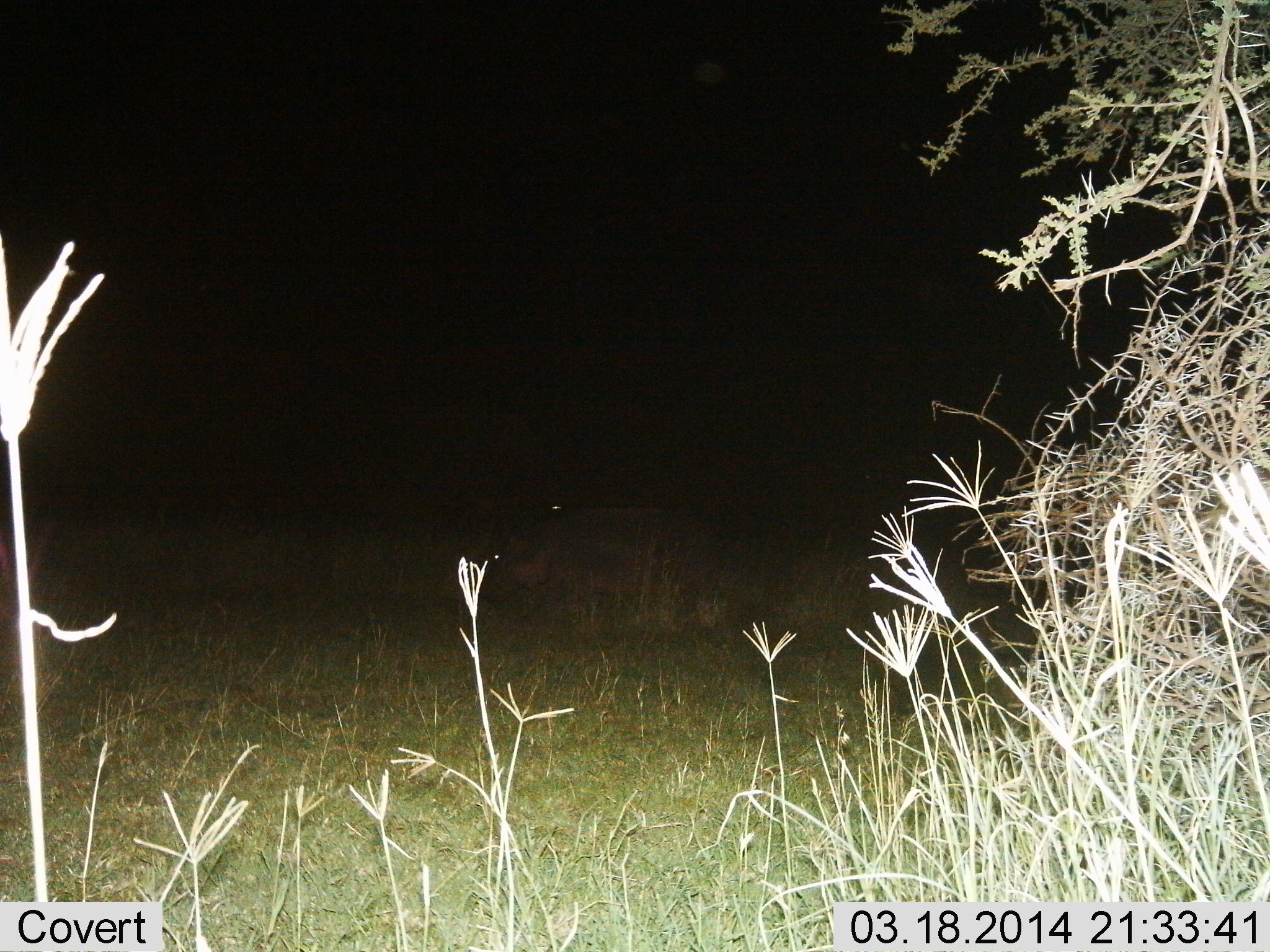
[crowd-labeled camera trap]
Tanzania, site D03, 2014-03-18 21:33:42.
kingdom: Animalia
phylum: Chordata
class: Mammalia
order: Artiodactyla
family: Hippopotamidae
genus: Hippopotamus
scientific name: Hippopotamus amphibius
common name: hippopotamus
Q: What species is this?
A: Hippopotamus (Hippopotamus amphibius).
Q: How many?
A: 1.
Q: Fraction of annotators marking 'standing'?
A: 40%.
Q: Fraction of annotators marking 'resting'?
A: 10%.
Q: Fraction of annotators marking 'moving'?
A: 50%.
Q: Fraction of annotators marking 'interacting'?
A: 0%.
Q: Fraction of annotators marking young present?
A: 0%.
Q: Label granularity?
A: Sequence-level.